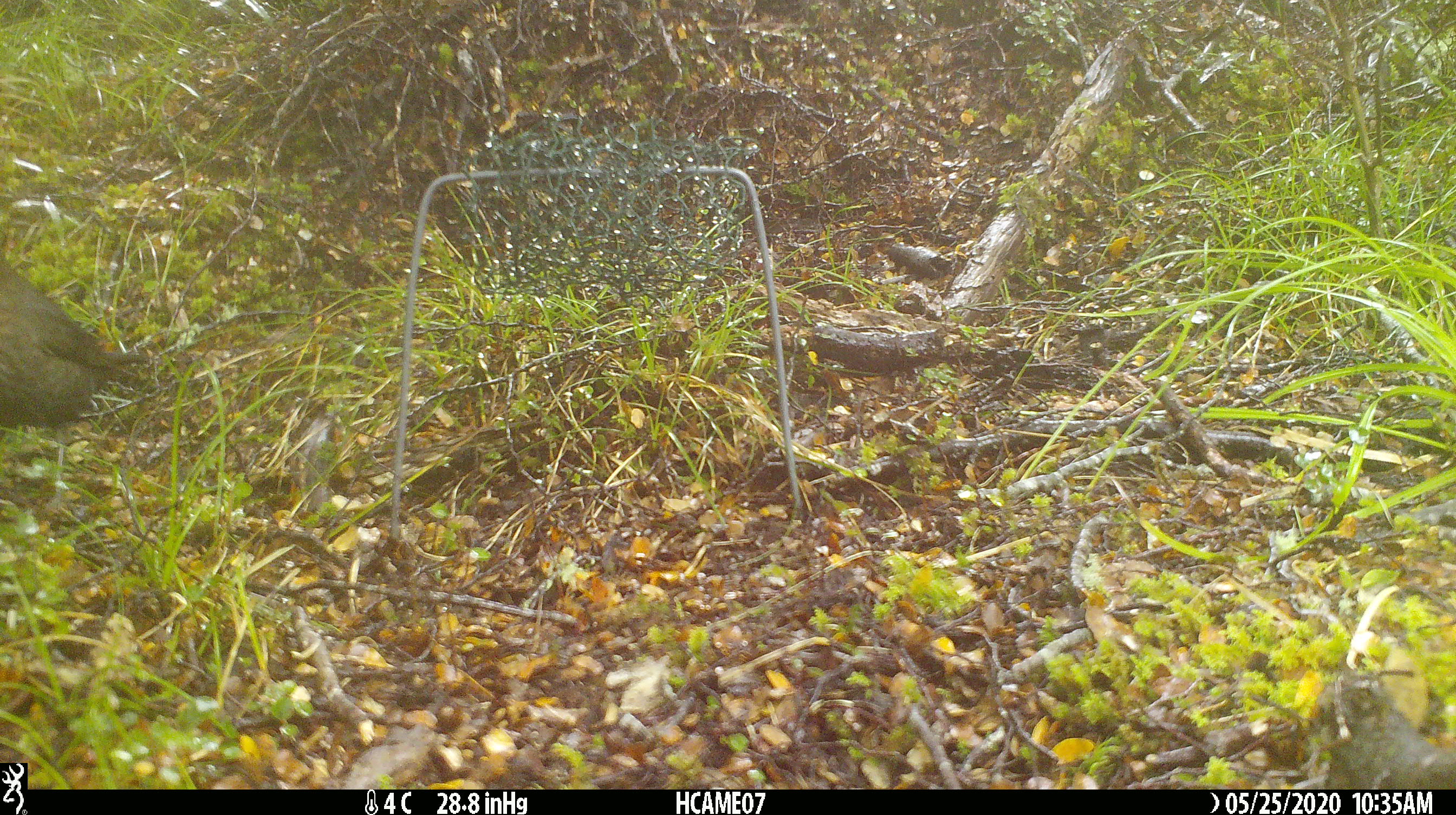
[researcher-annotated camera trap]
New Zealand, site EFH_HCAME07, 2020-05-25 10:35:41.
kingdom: Animalia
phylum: Chordata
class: Aves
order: Passeriformes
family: Turdidae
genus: Turdus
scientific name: Turdus merula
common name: eurasian blackbird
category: blackbird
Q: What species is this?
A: Blackbird (eurasian blackbird) (Turdus merula).